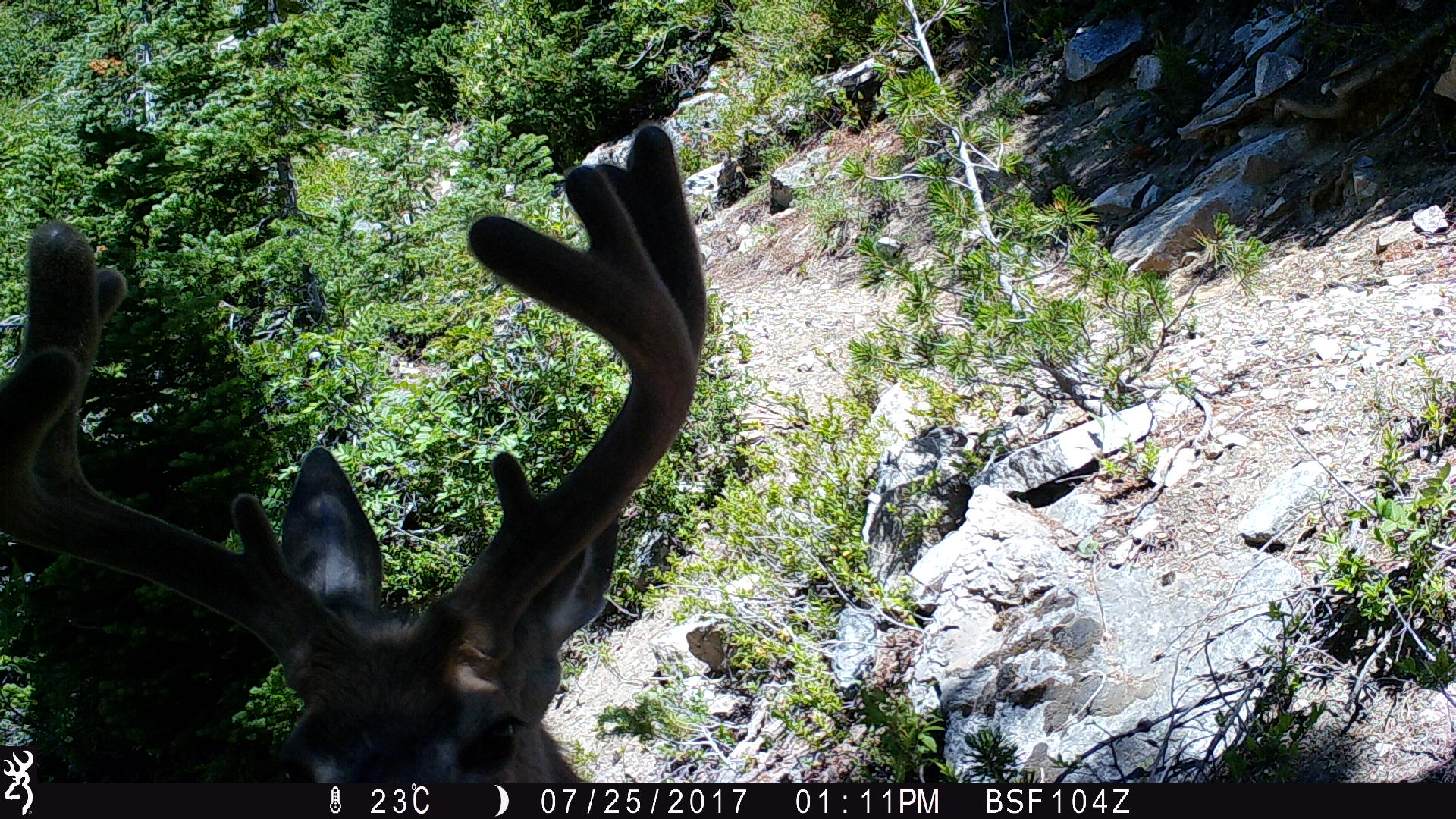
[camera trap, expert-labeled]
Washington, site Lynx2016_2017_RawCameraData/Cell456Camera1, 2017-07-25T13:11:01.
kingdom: Animalia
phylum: Chordata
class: Mammalia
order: Artiodactyla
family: Cervidae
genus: Odocoileus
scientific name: Odocoileus hemionus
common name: mule deer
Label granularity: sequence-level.